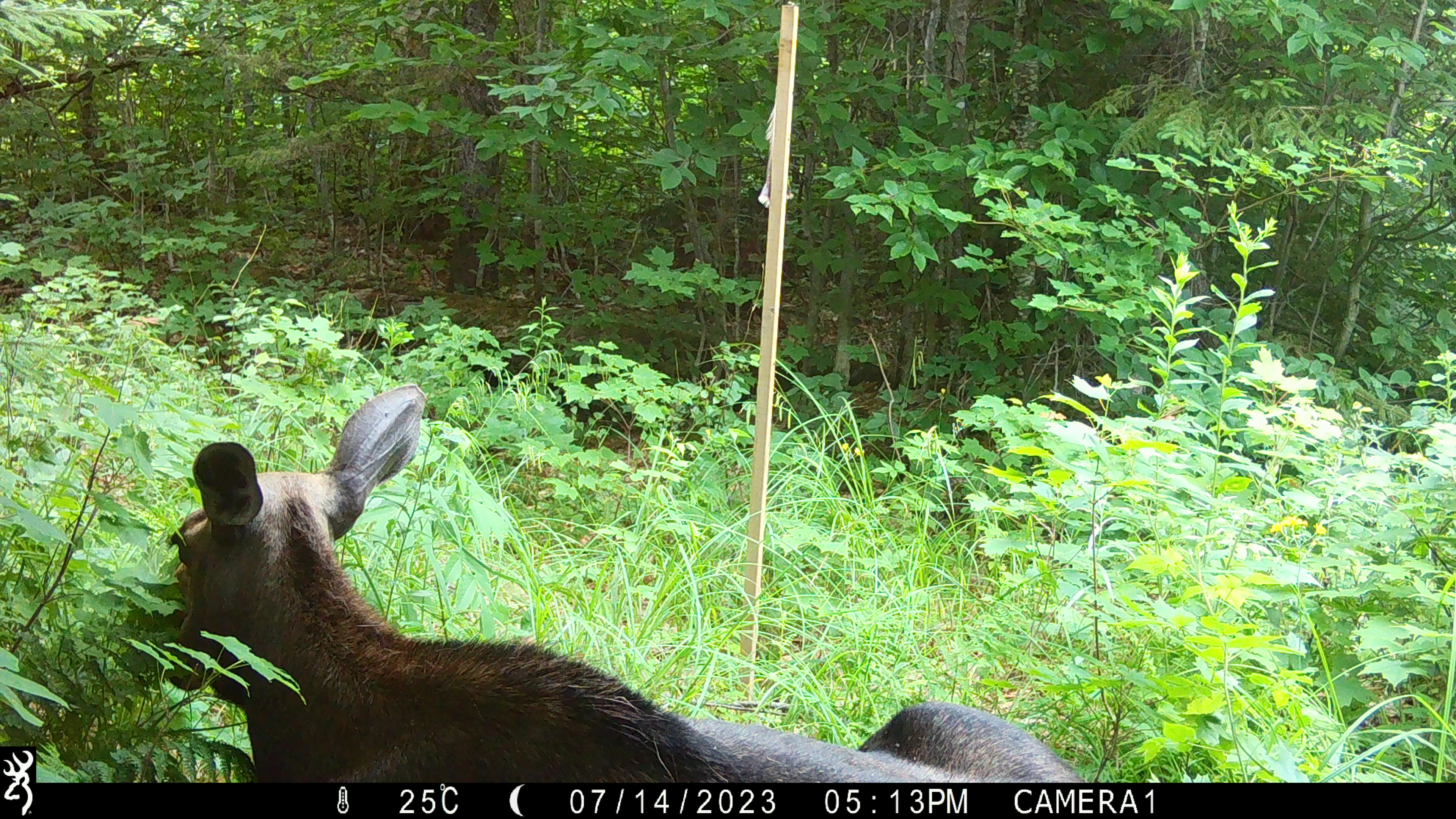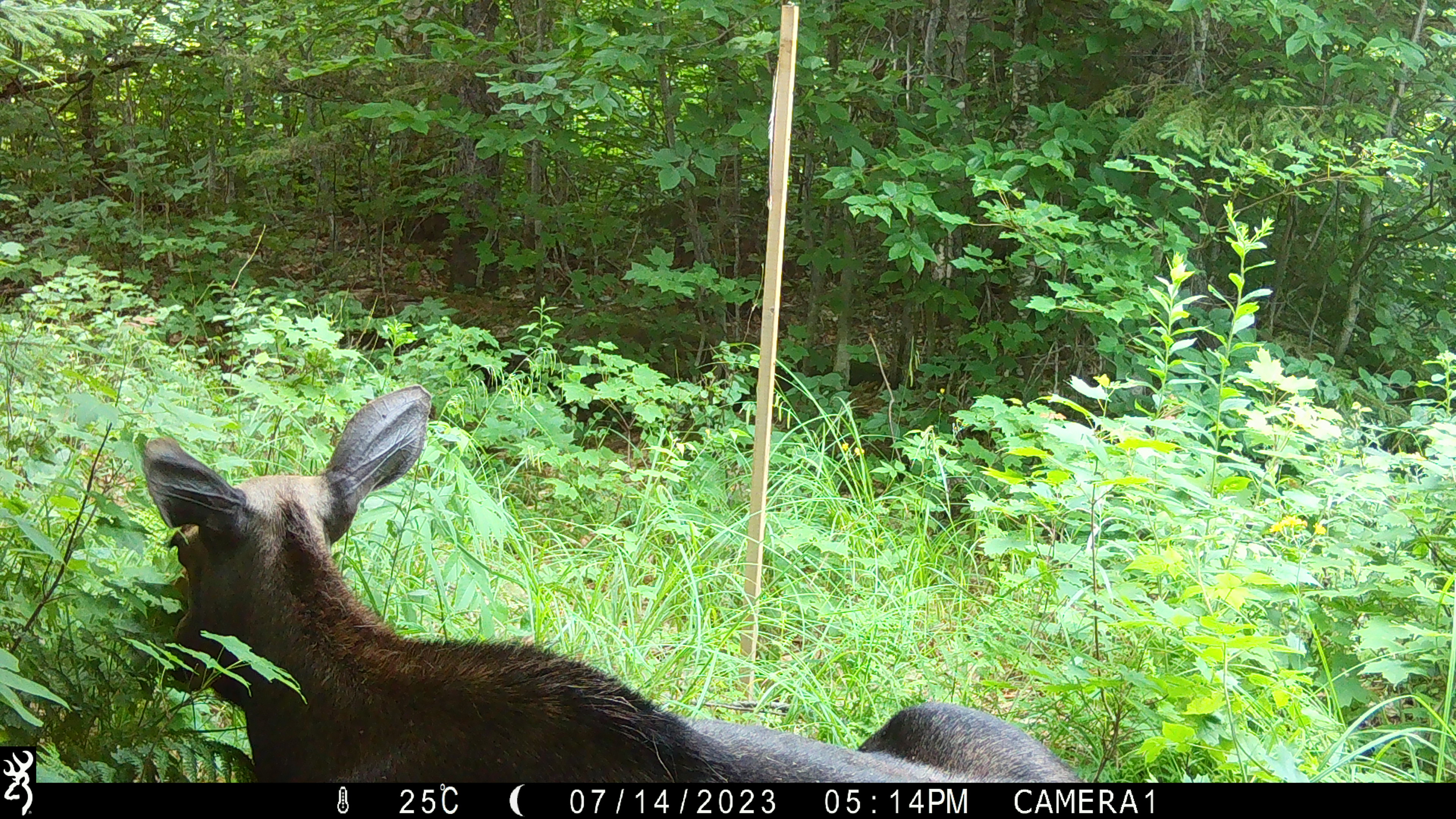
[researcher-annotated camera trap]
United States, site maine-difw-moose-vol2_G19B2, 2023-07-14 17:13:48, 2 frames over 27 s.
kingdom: Animalia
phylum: Chordata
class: Mammalia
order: Artiodactyla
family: Cervidae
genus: Alces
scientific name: Alces alces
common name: moose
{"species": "moose (Alces alces)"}